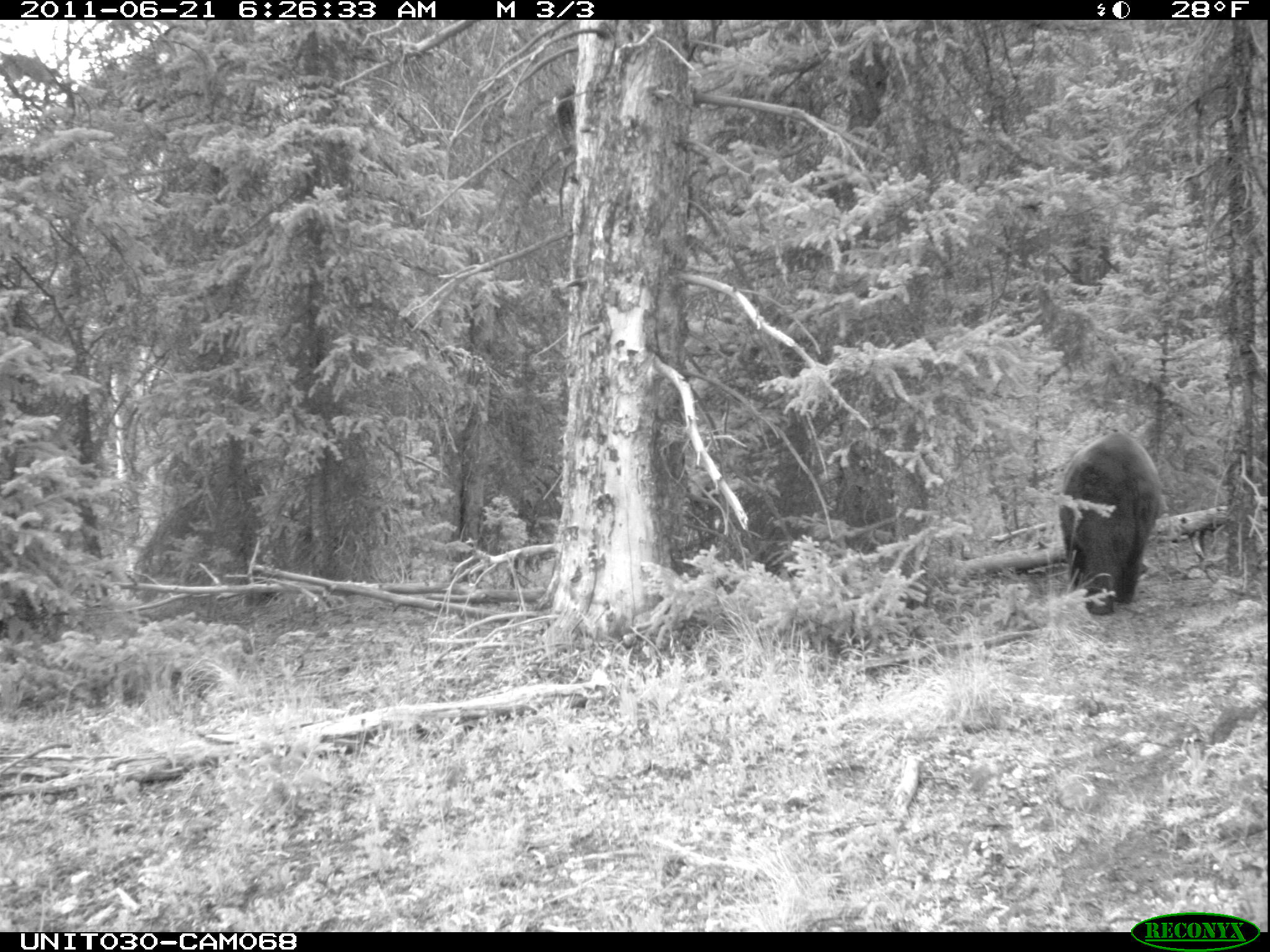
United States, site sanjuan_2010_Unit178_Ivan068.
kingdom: Animalia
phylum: Chordata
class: Mammalia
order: Carnivora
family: Ursidae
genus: Ursus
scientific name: Ursus americanus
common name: american black bear